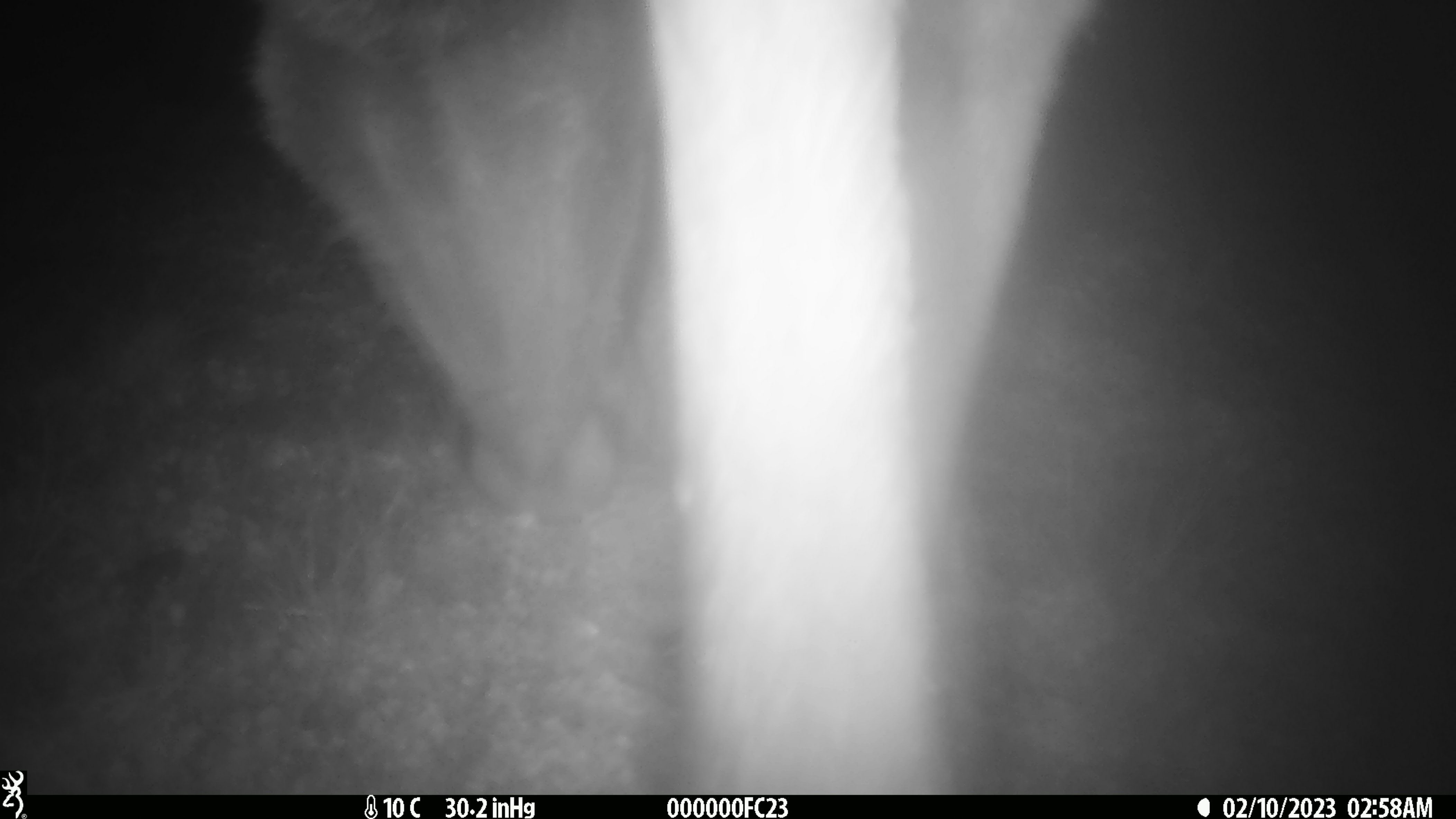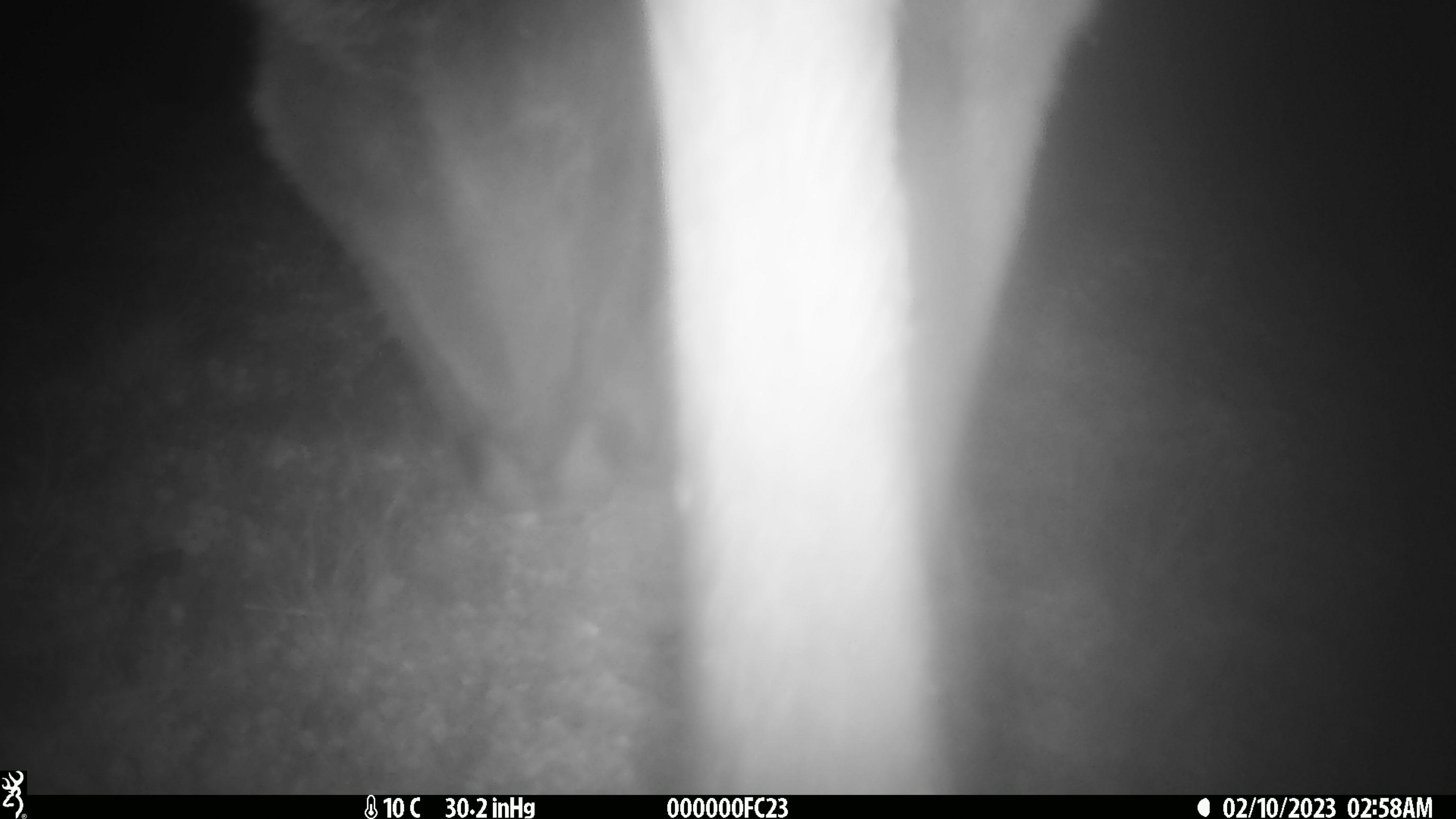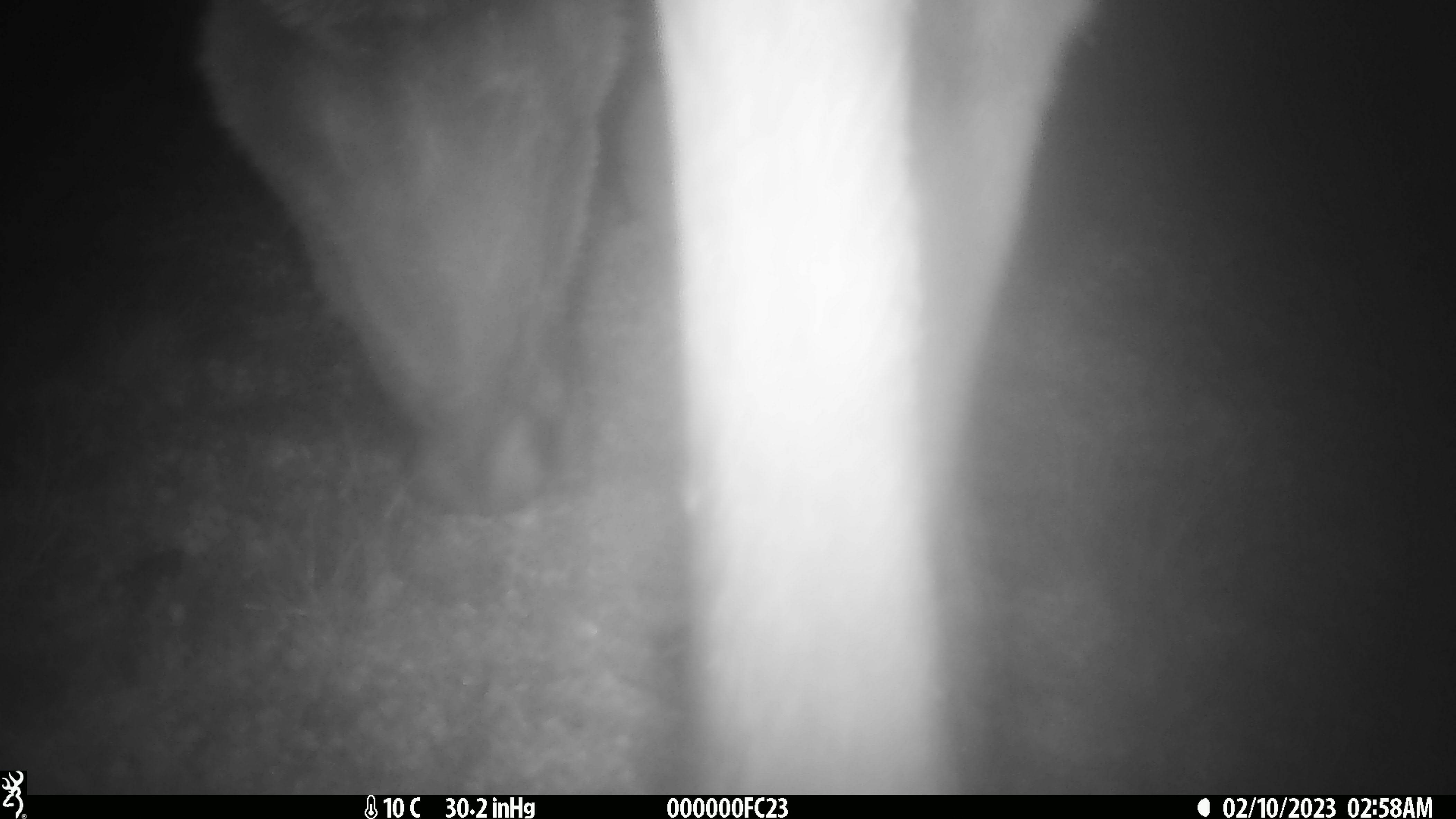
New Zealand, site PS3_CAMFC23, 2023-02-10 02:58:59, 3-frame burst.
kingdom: Animalia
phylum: Chordata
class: Mammalia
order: Artiodactyla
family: Cervidae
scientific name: Cervidae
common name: deer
Deer (Cervidae).